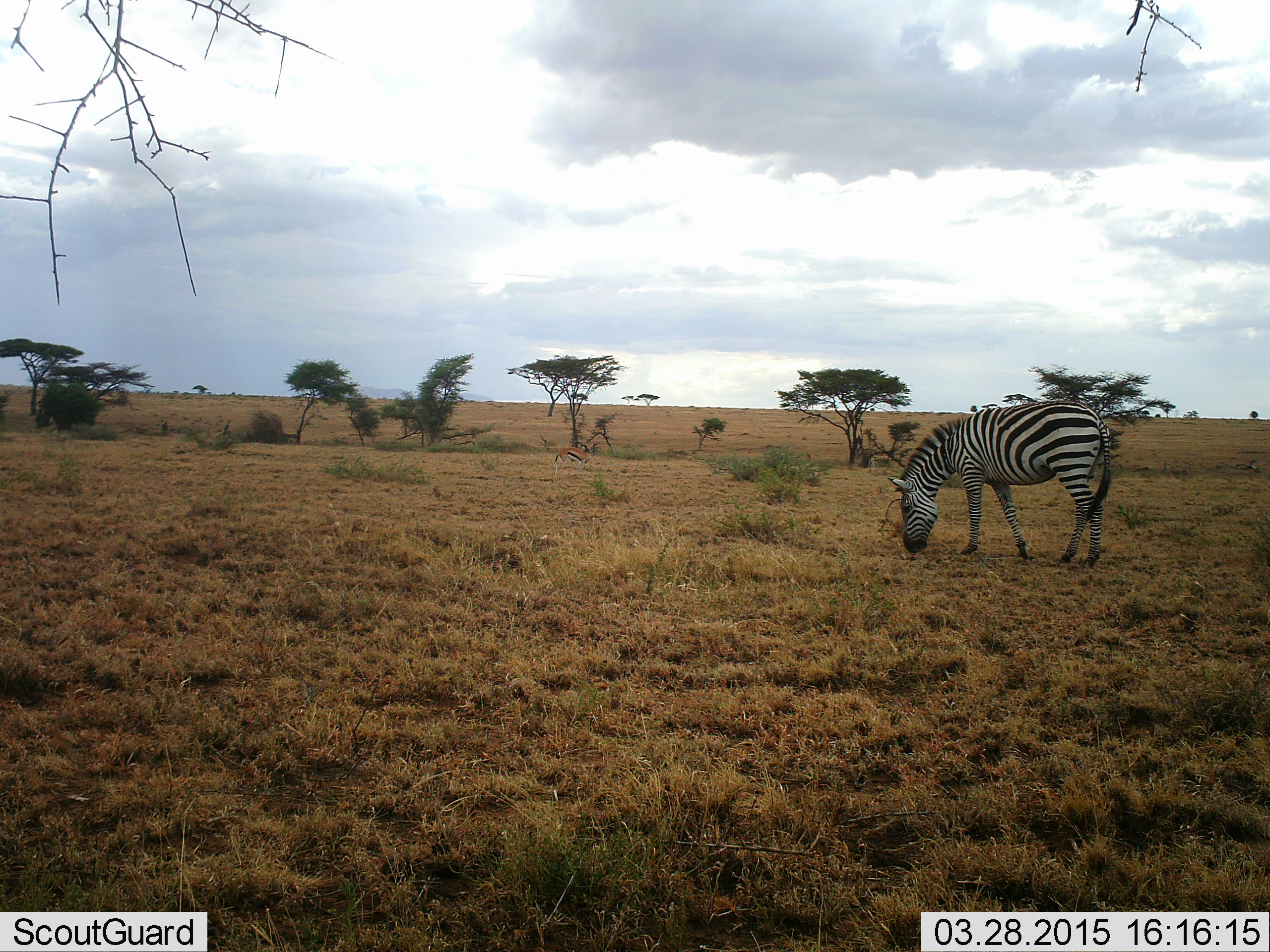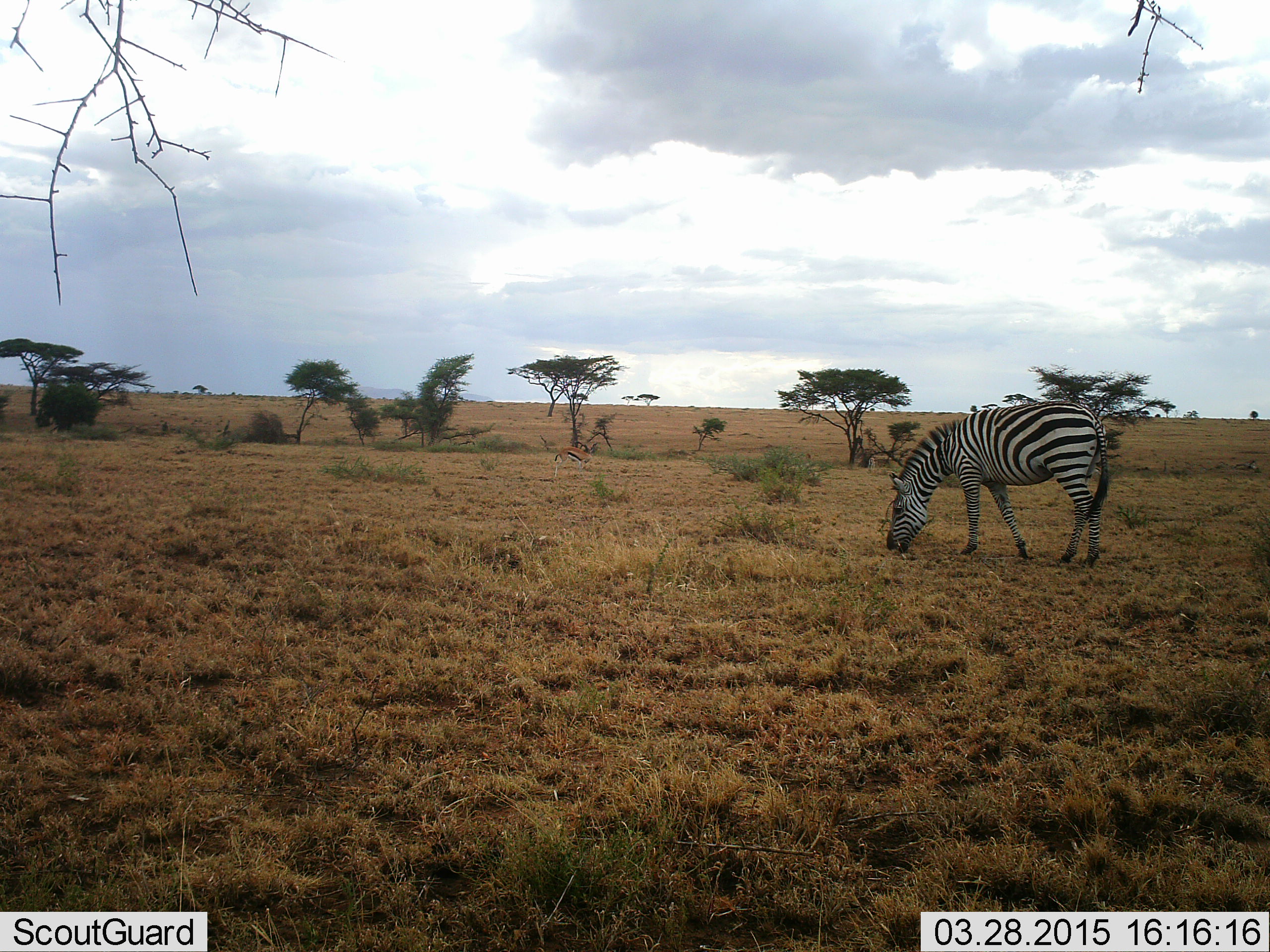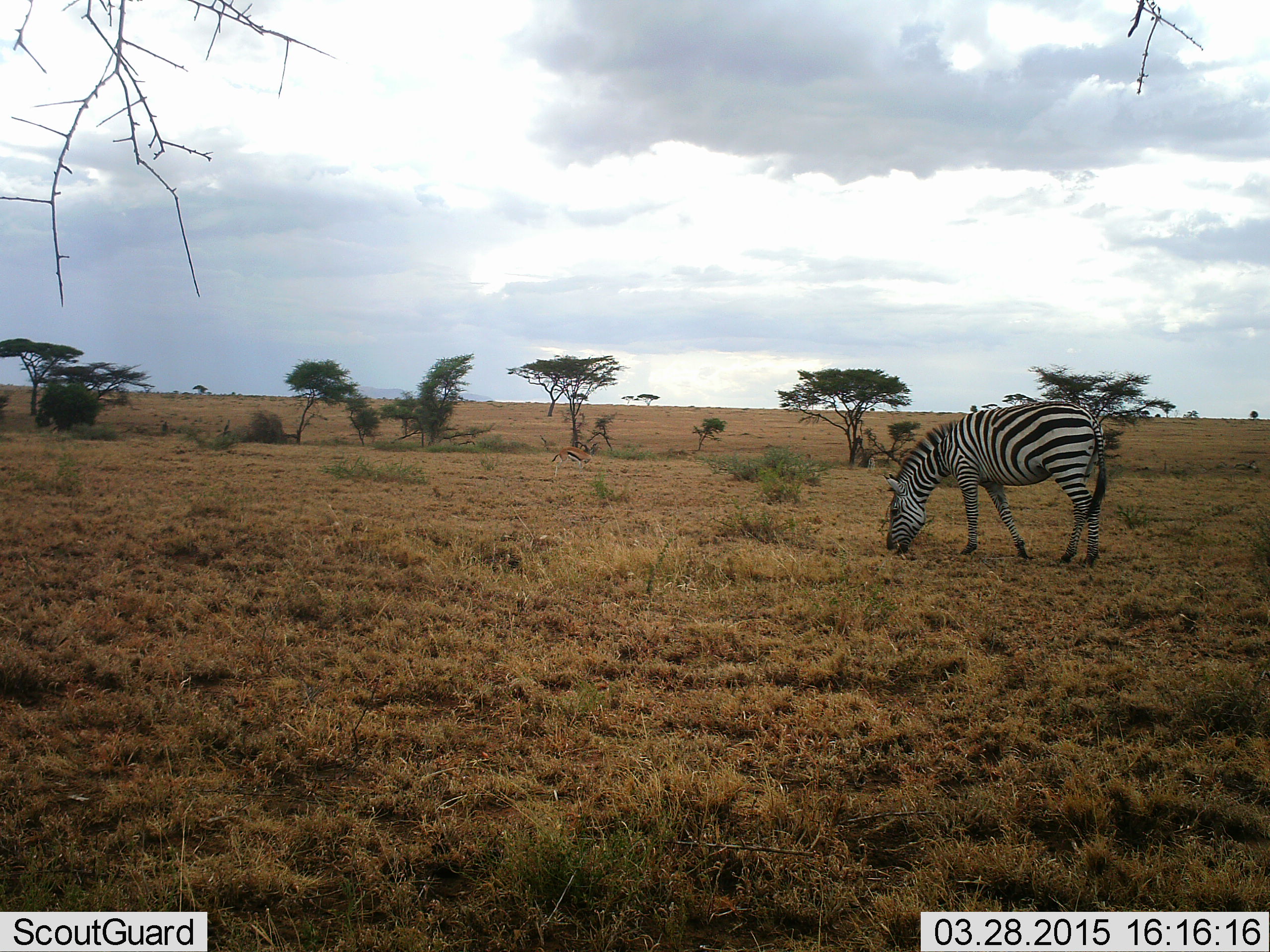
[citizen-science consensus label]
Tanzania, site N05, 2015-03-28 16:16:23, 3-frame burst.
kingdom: Animalia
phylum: Chordata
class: Mammalia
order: Perissodactyla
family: Equidae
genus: Equus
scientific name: Equus quagga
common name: plains zebra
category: zebra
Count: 1.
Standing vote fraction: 17%.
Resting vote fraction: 0%.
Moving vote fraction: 0%.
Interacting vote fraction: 0%.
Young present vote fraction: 0%.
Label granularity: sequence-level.